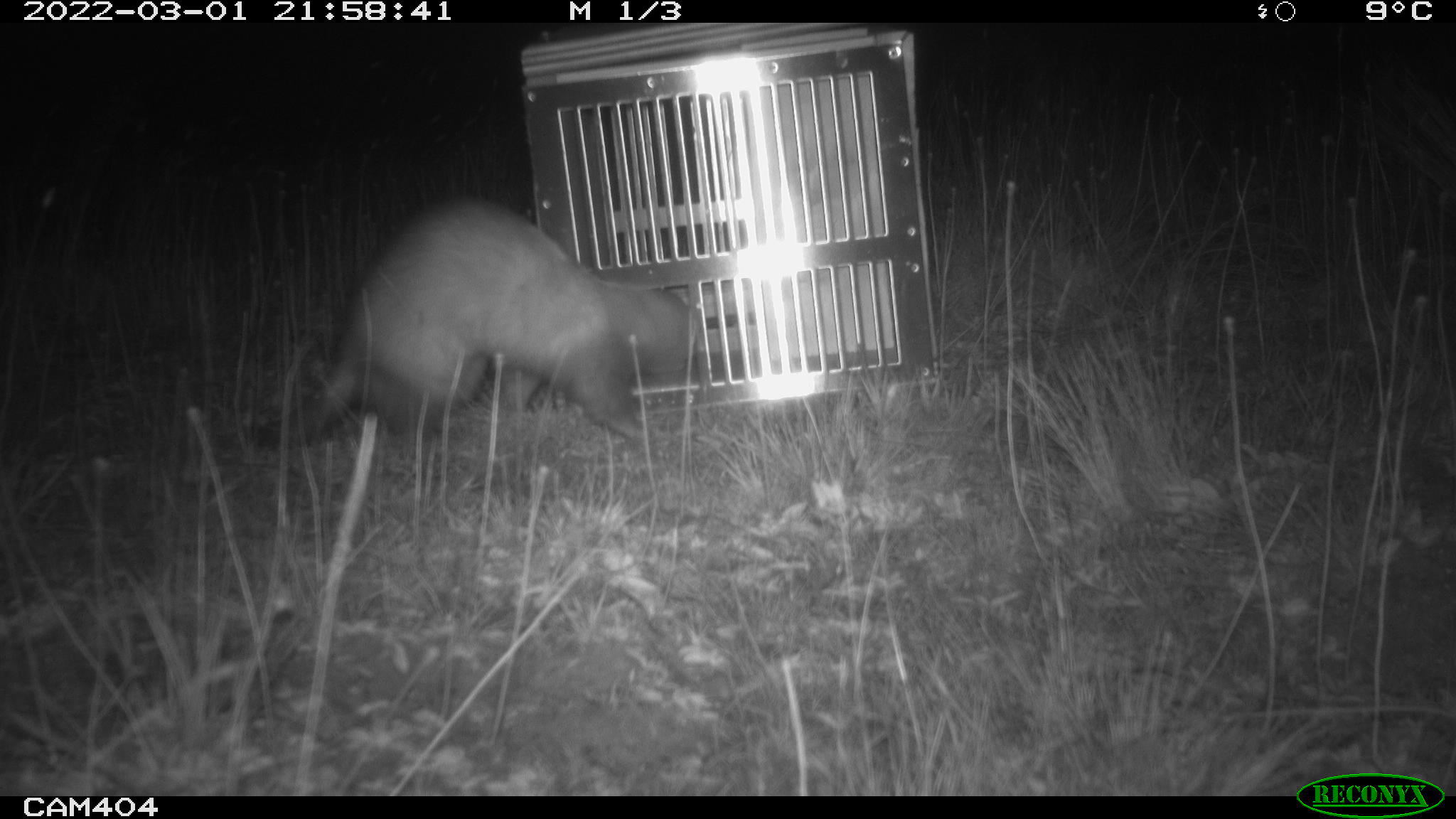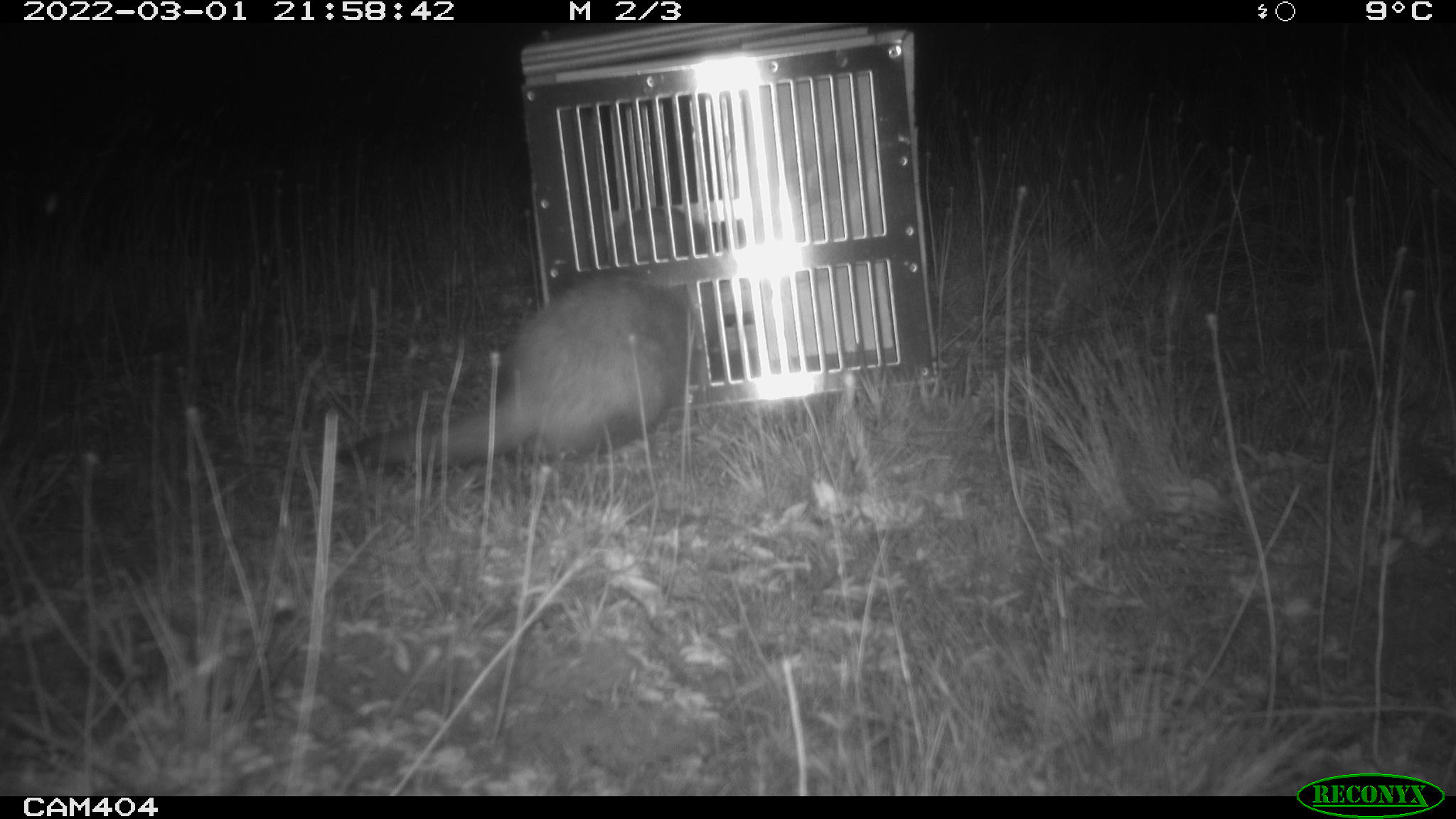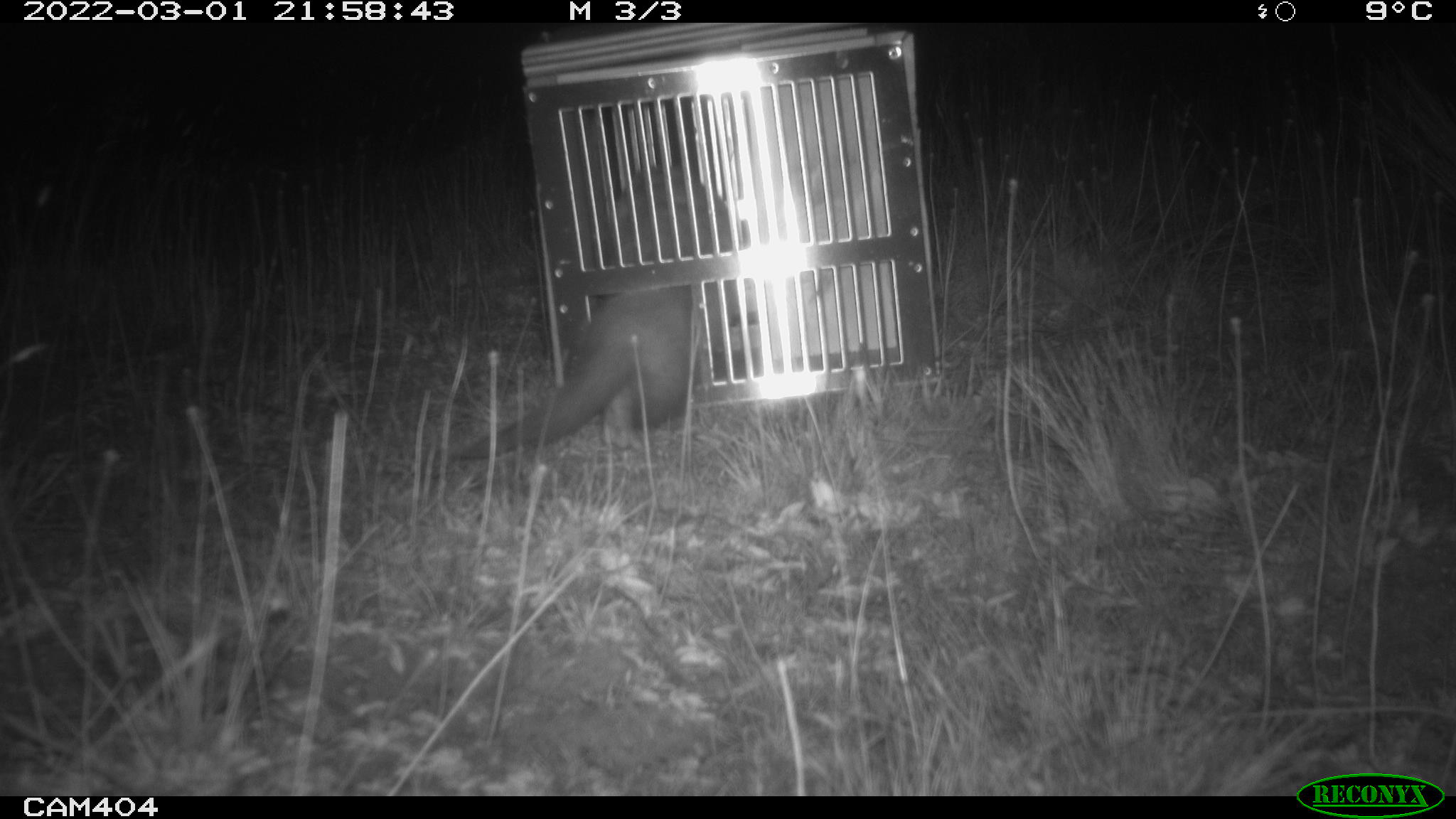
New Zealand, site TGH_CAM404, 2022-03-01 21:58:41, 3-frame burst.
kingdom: Animalia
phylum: Chordata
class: Mammalia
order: Carnivora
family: Mustelidae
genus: Mustela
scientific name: Mustela furo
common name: ferret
Ferret (Mustela furo).